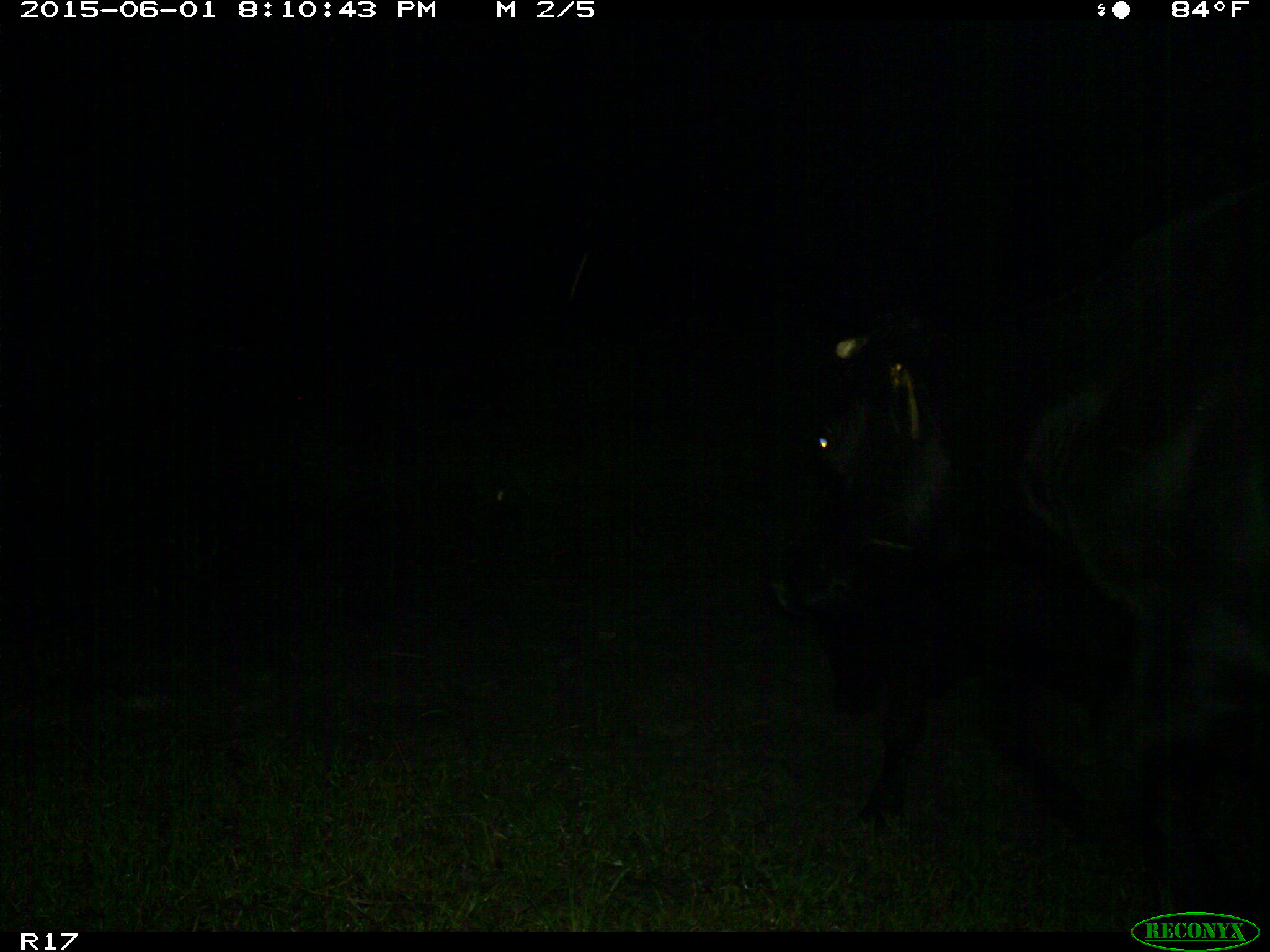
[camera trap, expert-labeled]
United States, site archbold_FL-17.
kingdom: Animalia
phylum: Chordata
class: Mammalia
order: Artiodactyla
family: Bovidae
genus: Bos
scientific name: Bos taurus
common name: domestic cow